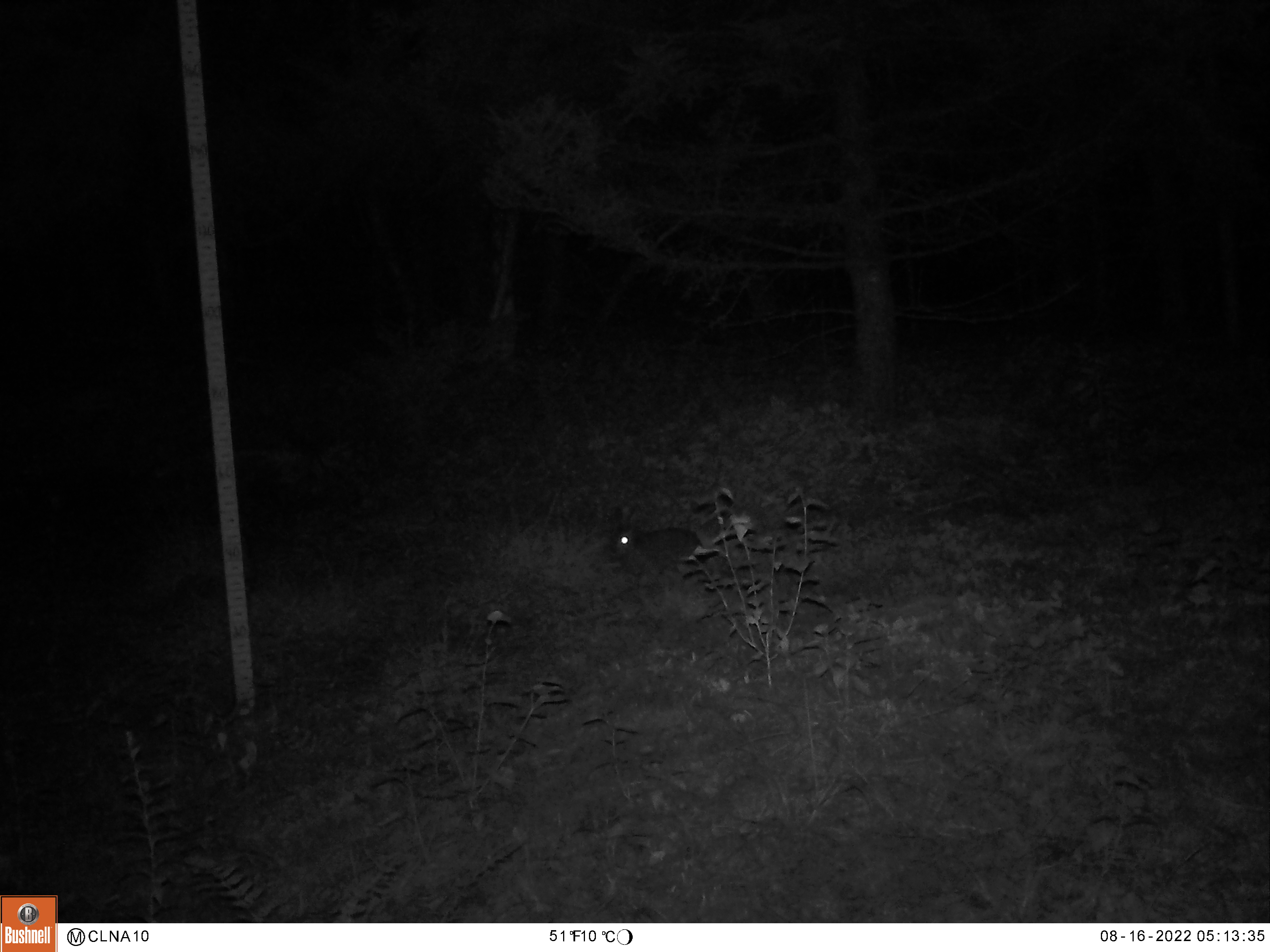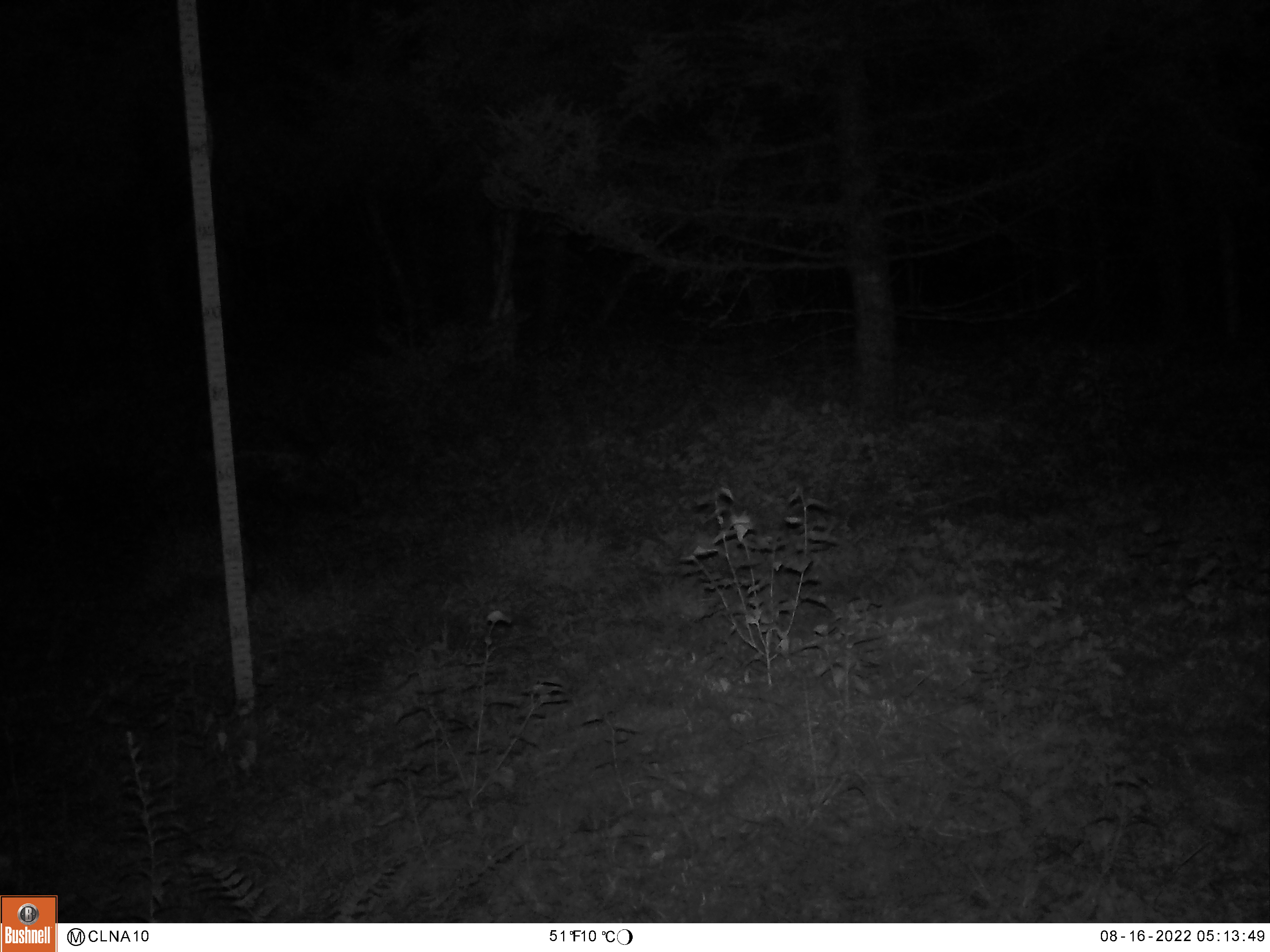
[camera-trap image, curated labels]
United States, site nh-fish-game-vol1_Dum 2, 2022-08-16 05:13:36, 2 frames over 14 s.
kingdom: Animalia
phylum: Chordata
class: Mammalia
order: Lagomorpha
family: Leporidae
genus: Sylvilagus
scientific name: Sylvilagus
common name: cottontail rabbit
Cottontail rabbit (Sylvilagus).